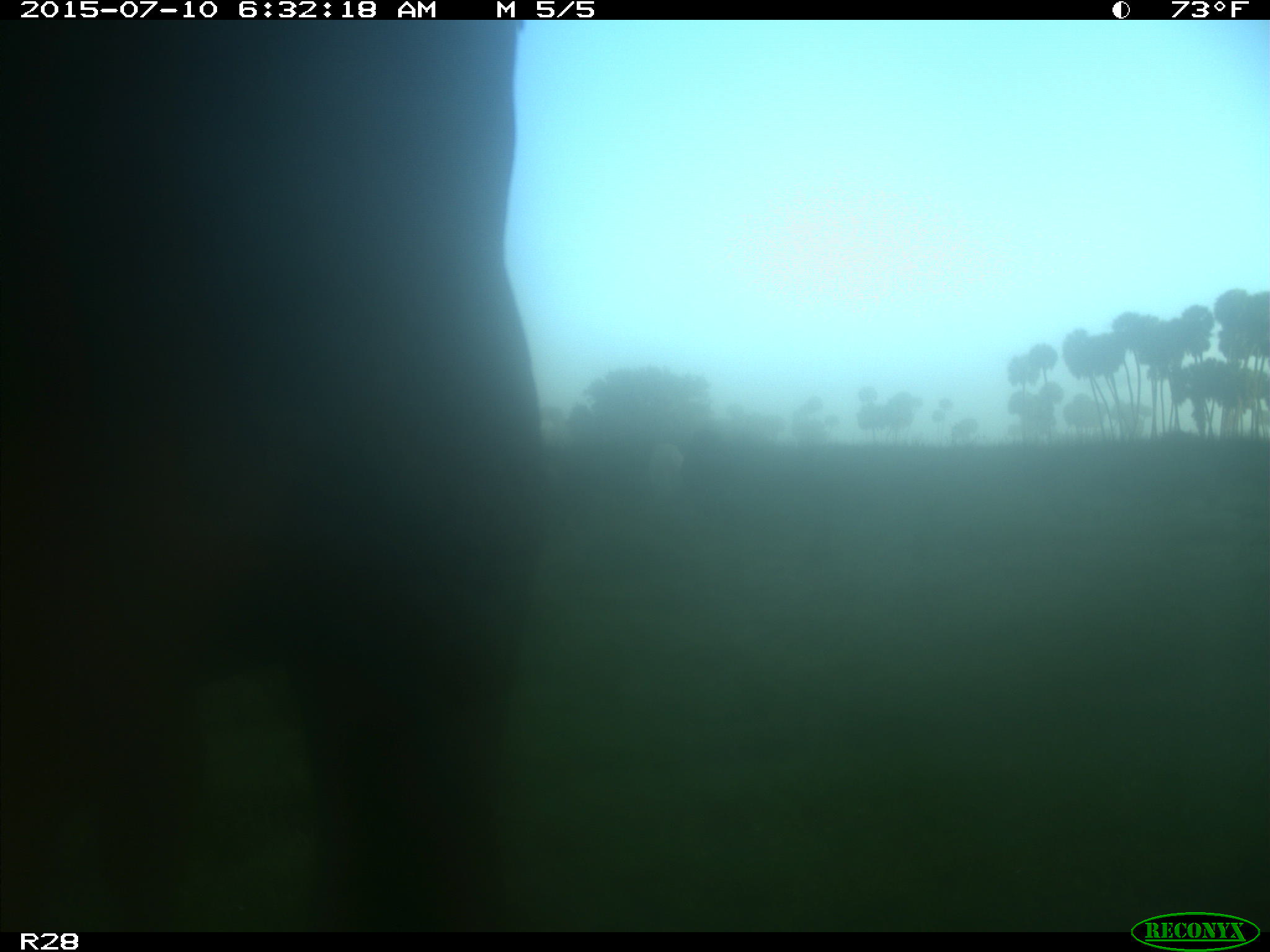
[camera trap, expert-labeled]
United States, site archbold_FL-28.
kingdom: Animalia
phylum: Chordata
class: Mammalia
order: Artiodactyla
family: Bovidae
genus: Bos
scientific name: Bos taurus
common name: domestic cow